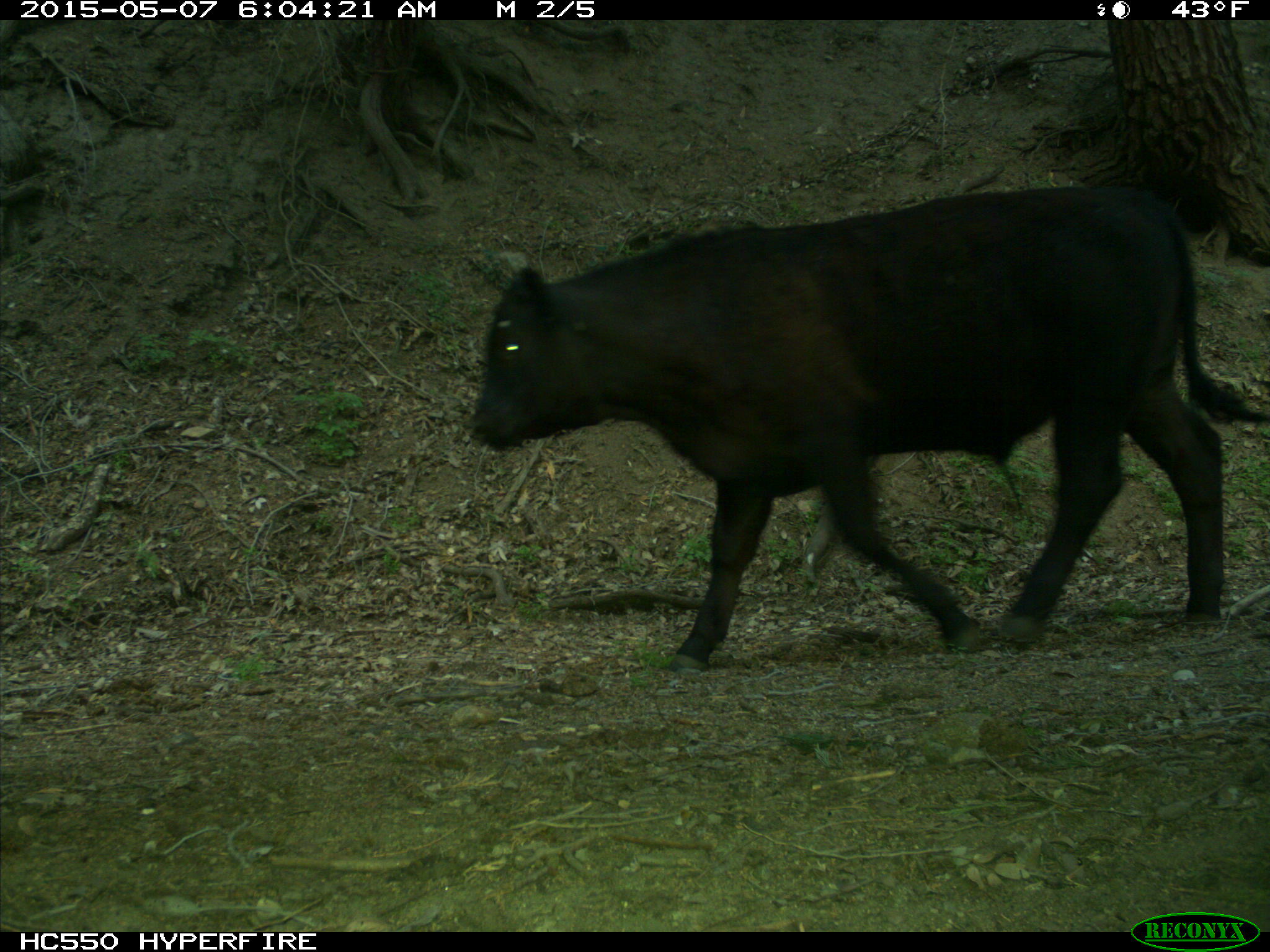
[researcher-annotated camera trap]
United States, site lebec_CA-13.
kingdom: Animalia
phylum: Chordata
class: Mammalia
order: Artiodactyla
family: Bovidae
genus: Bos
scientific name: Bos taurus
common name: domestic cow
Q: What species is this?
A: Bos taurus (domestic cow).